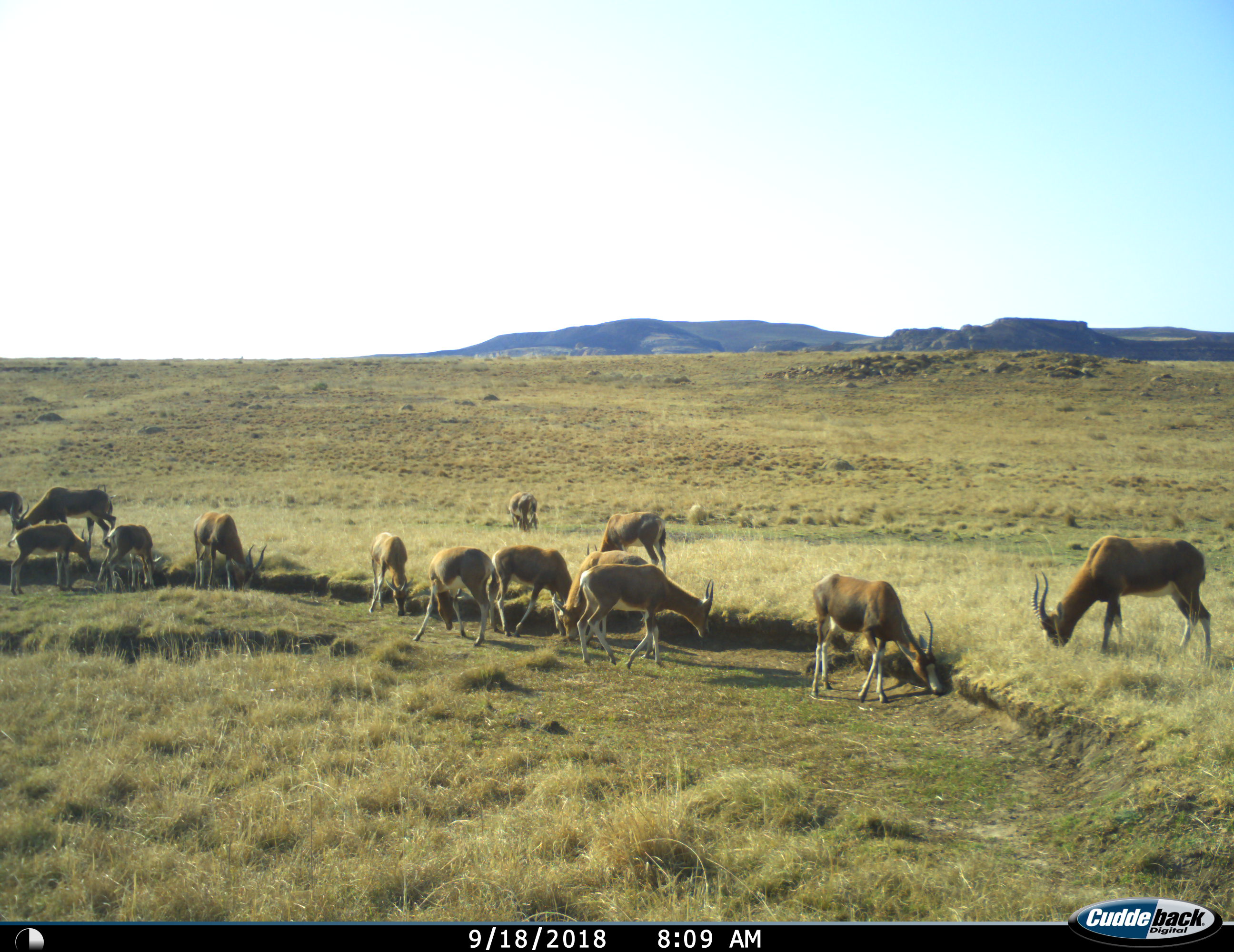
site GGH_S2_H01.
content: unidentified animal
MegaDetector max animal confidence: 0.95